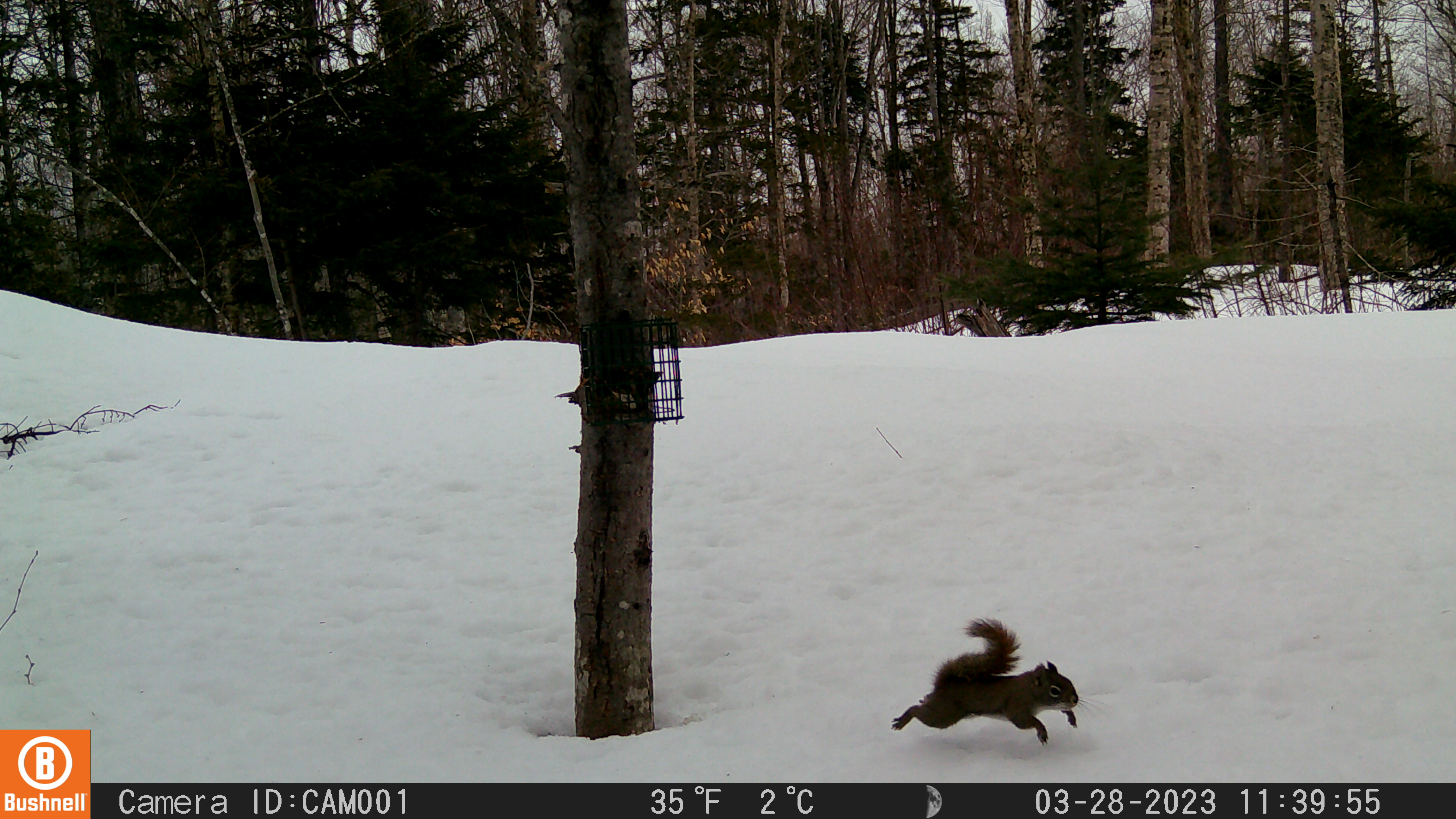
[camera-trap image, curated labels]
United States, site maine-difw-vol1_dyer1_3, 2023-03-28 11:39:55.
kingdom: Animalia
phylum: Chordata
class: Mammalia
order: Rodentia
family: Sciuridae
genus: Tamiasciurus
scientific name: Tamiasciurus hudsonicus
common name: red squirrel